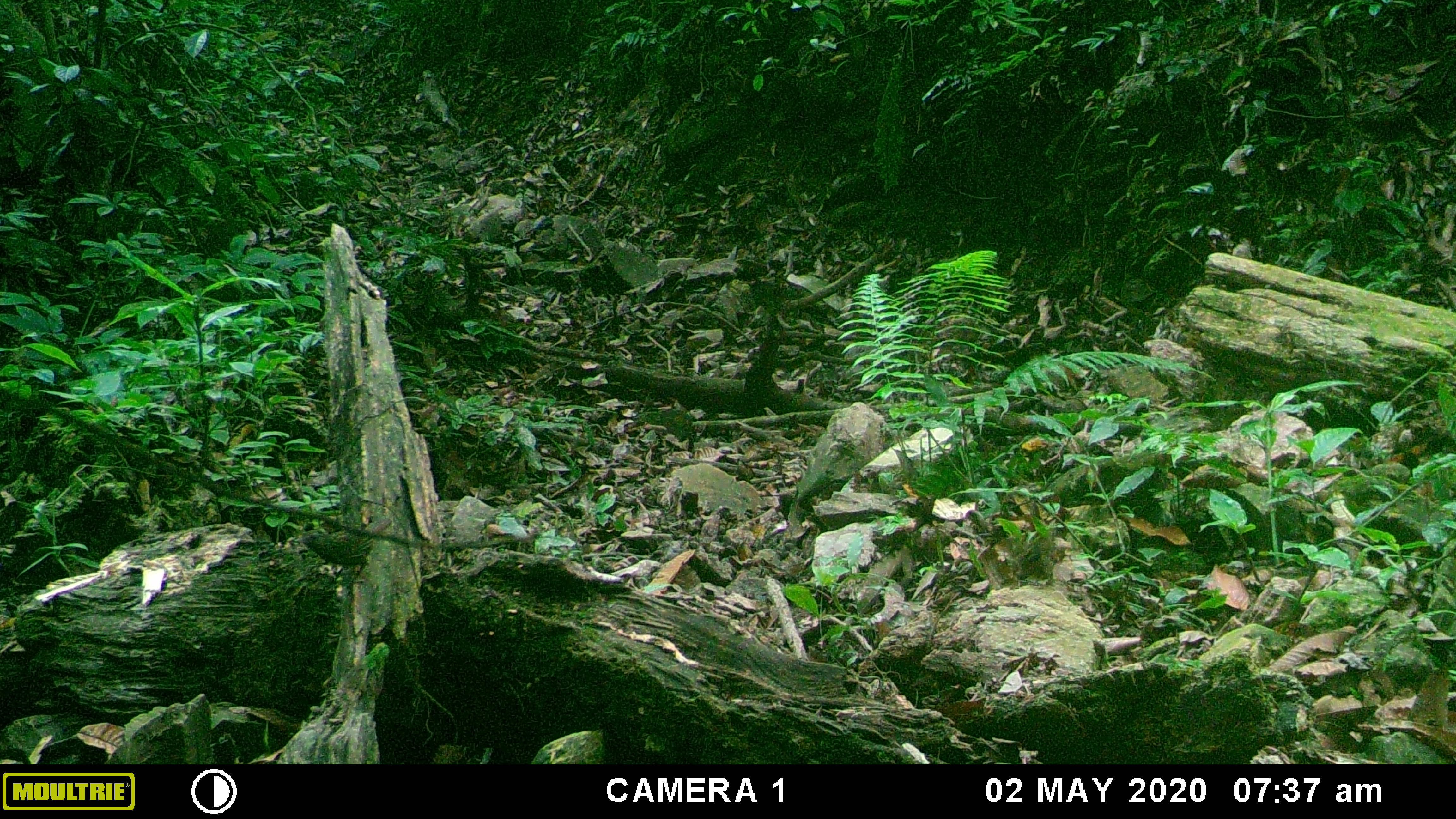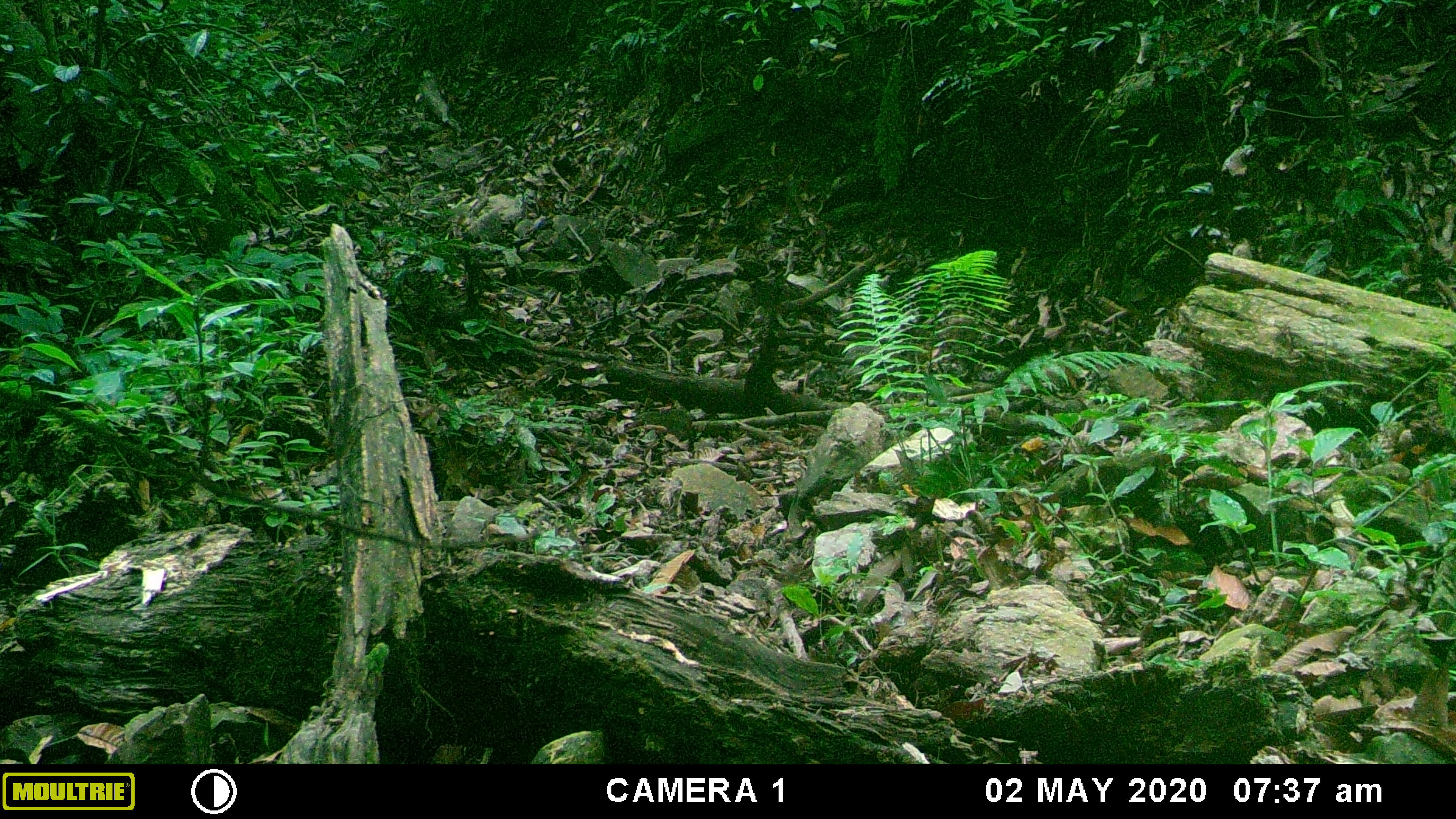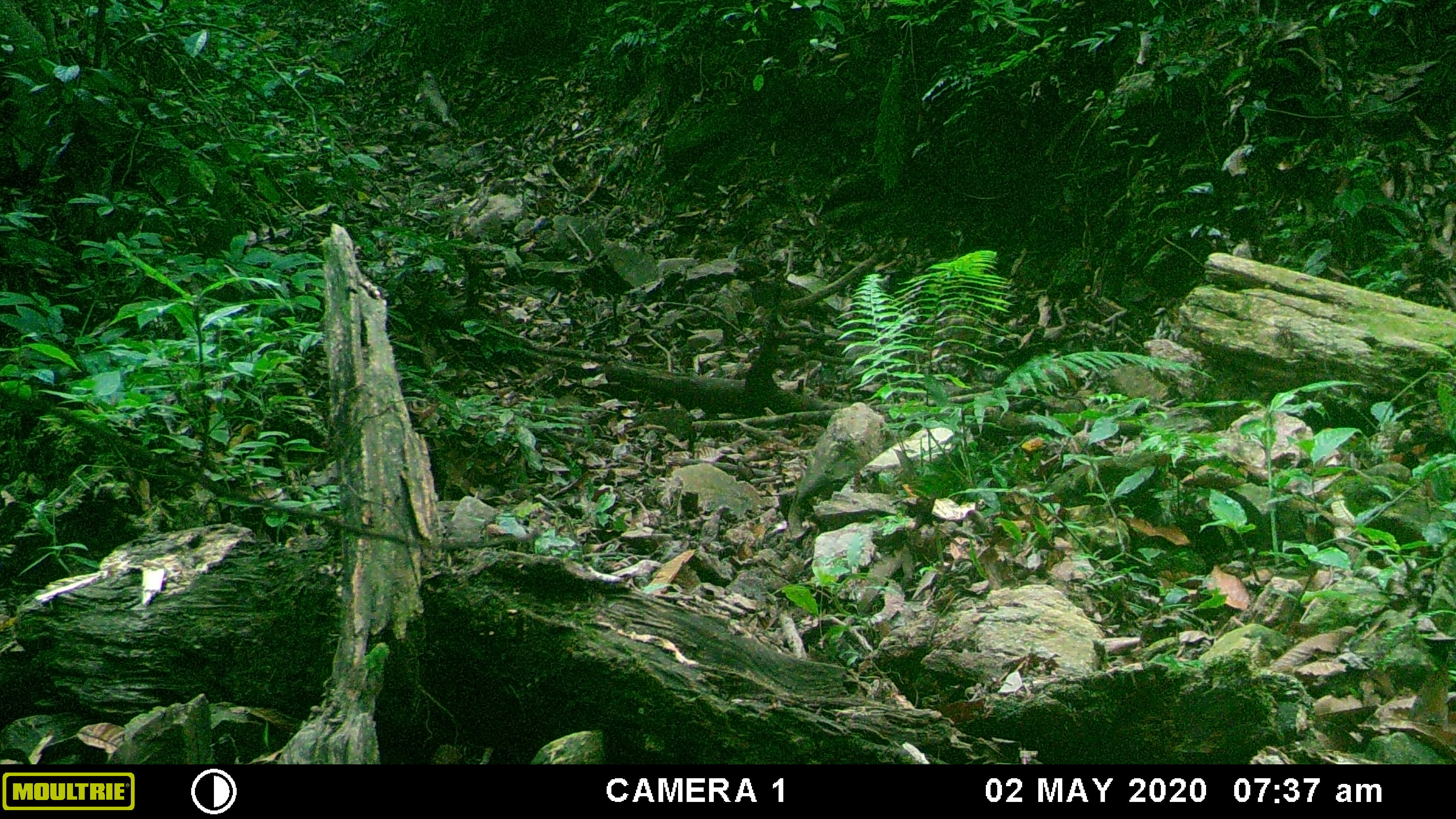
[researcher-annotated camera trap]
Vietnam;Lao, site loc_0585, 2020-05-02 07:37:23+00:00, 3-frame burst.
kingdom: Animalia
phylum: Chordata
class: Aves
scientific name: Aves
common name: bird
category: unidentified bird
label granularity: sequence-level